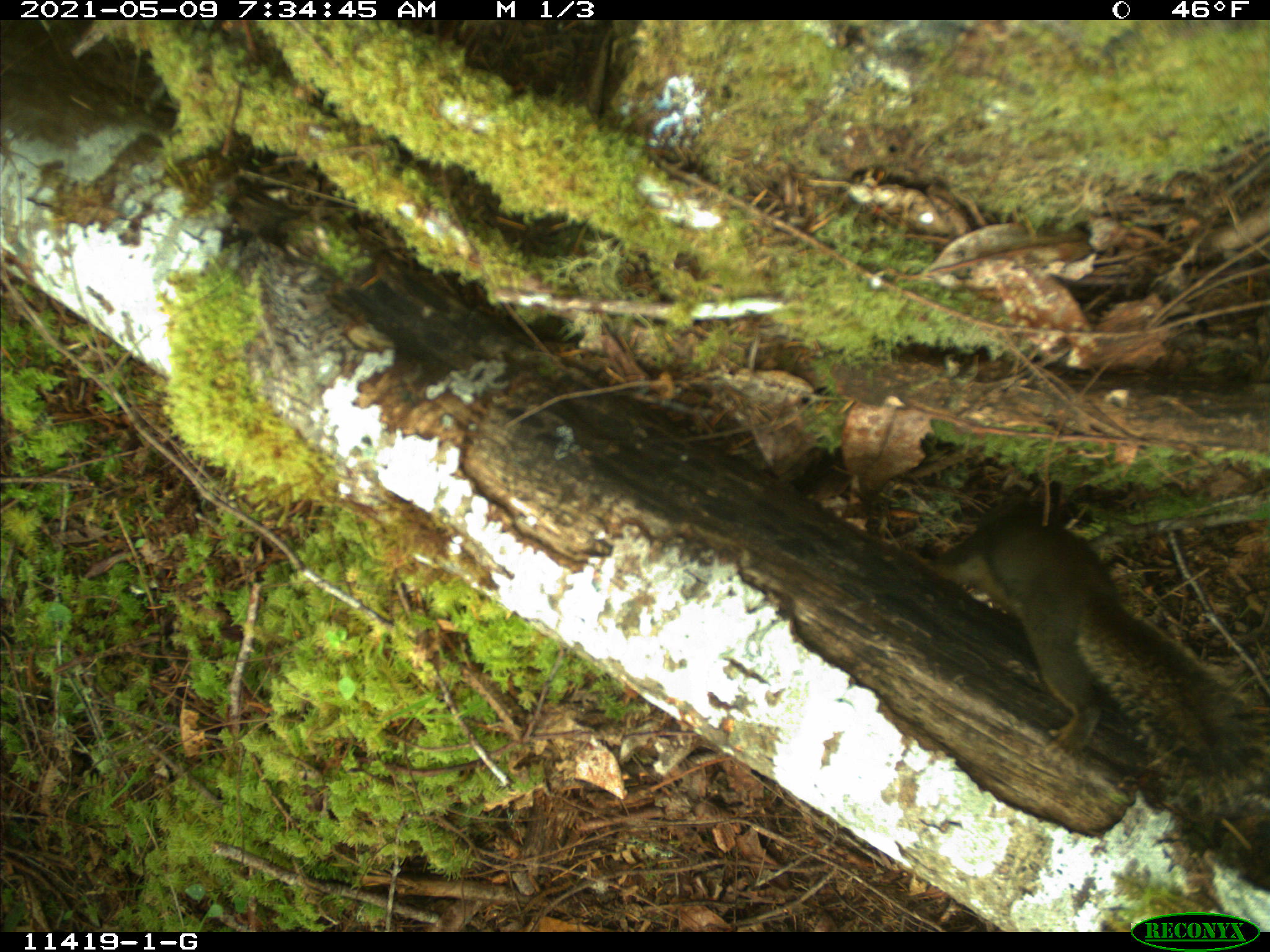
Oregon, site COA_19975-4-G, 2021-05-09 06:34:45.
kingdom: Animalia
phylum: Chordata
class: Mammalia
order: Rodentia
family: Sciuridae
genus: Tamiasciurus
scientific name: Tamiasciurus douglasii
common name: douglas squirrel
Douglas squirrel (Tamiasciurus douglasii).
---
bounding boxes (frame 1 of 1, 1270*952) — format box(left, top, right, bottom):
douglas squirrel: box(897, 479, 1255, 821)